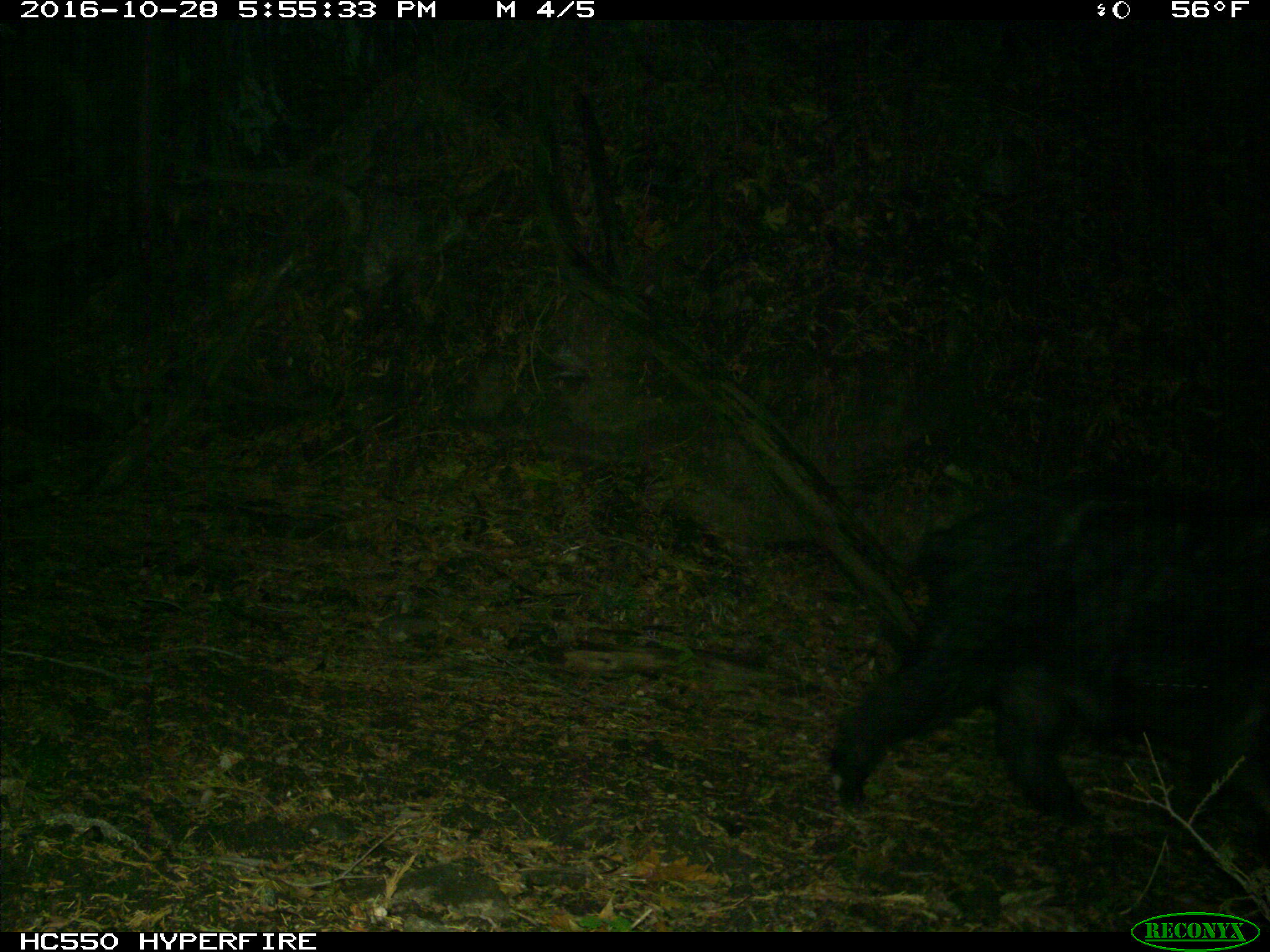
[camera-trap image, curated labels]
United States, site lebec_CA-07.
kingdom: Animalia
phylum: Chordata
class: Mammalia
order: Artiodactyla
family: Suidae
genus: Sus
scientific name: Sus scrofa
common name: wild boar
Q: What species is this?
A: Sus scrofa (wild boar).